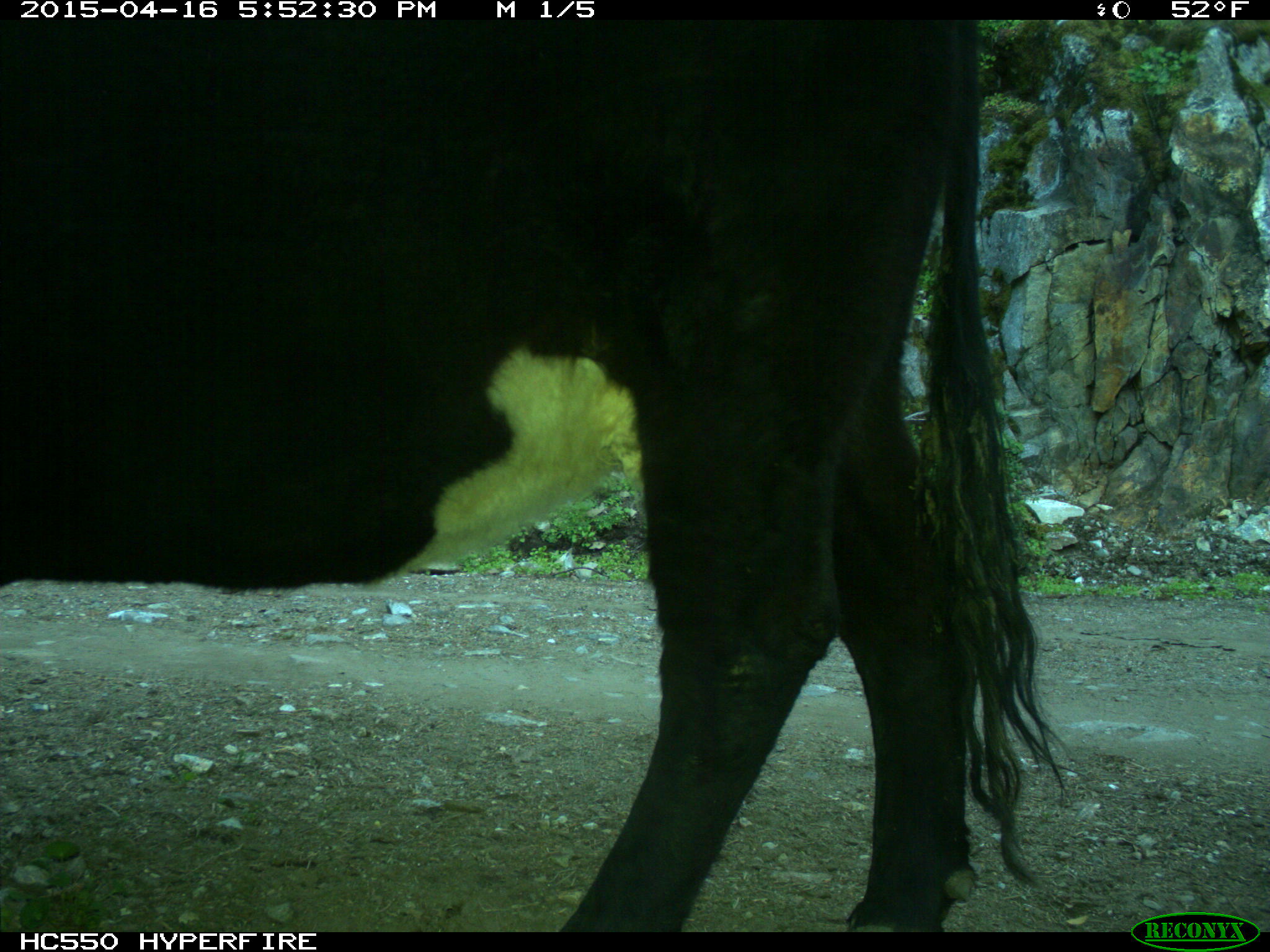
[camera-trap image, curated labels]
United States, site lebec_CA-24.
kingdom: Animalia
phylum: Chordata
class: Mammalia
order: Artiodactyla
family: Bovidae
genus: Bos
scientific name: Bos taurus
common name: domestic cow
Bos taurus (domestic cow).